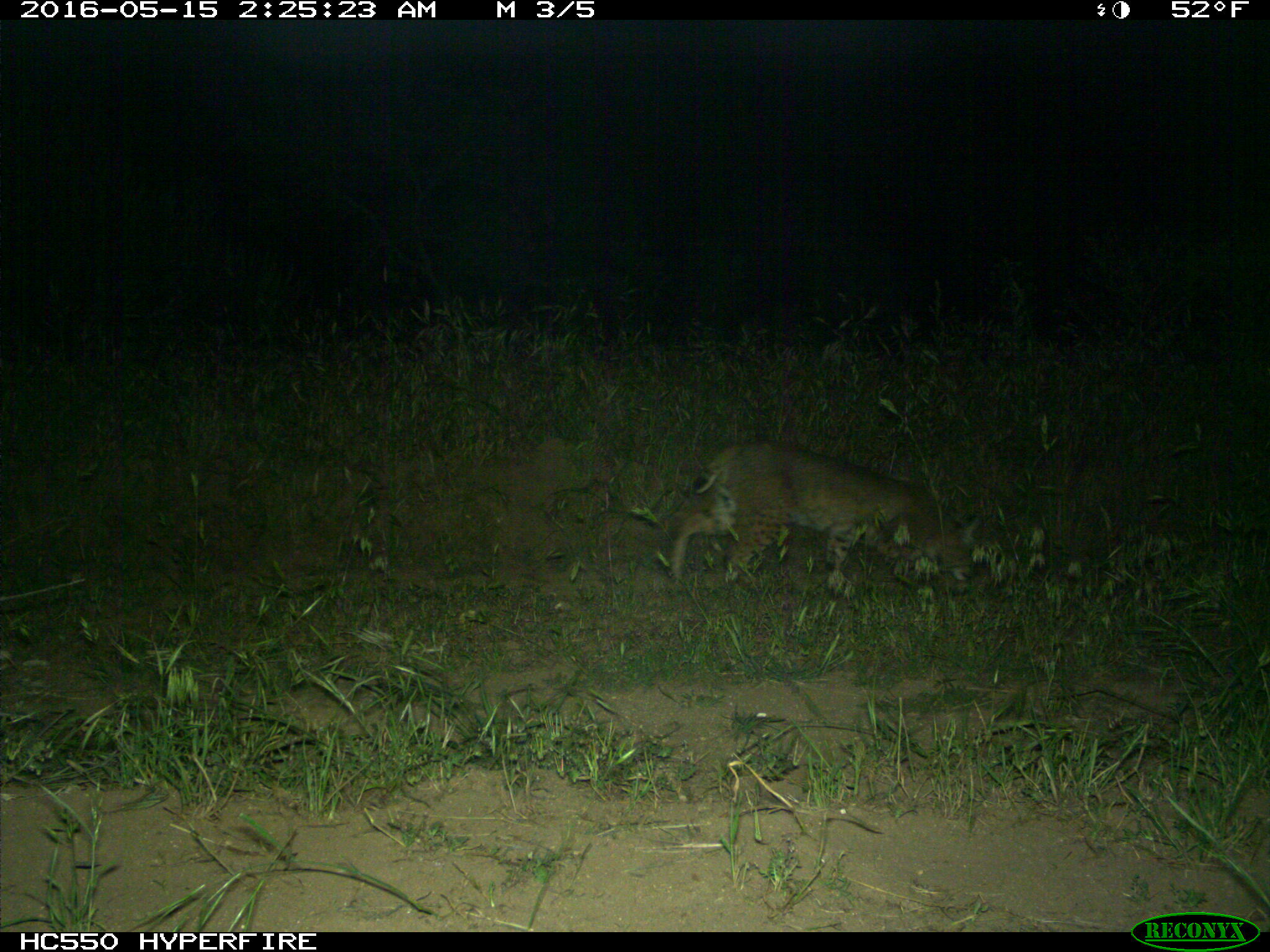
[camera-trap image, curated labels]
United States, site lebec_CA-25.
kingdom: Animalia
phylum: Chordata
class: Mammalia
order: Carnivora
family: Felidae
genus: Lynx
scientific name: Lynx rufus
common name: bobcat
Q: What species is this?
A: Lynx rufus (bobcat).